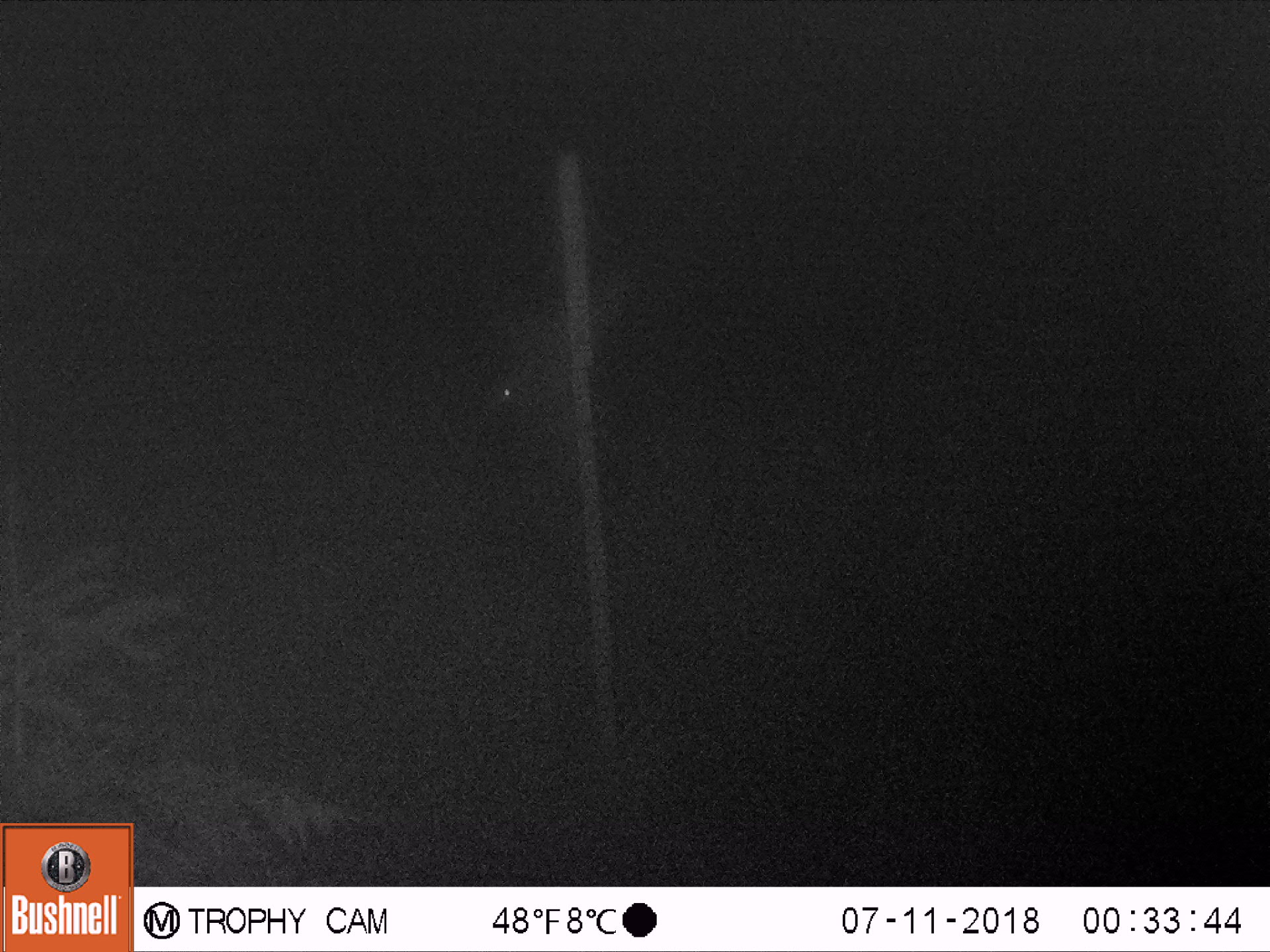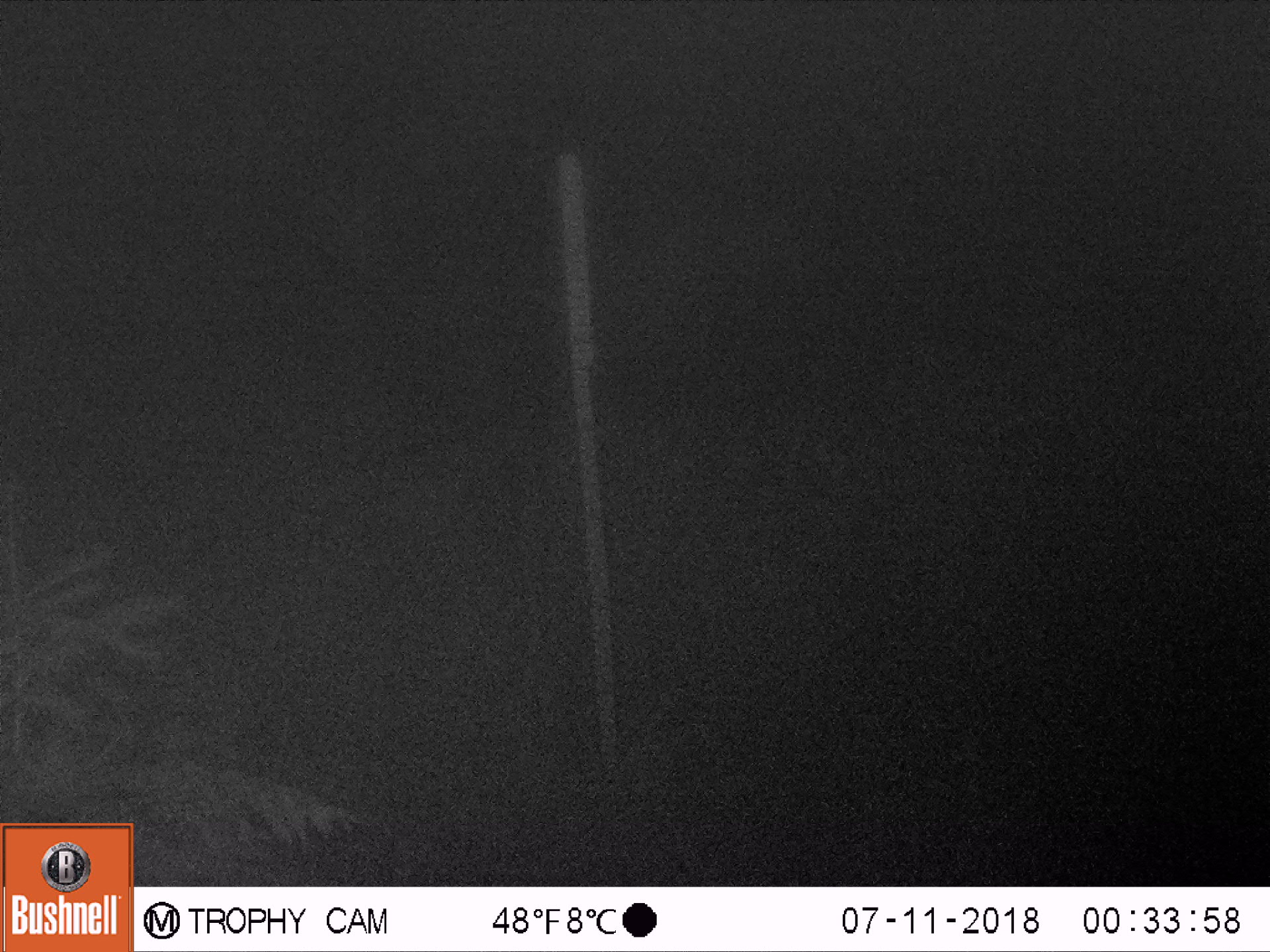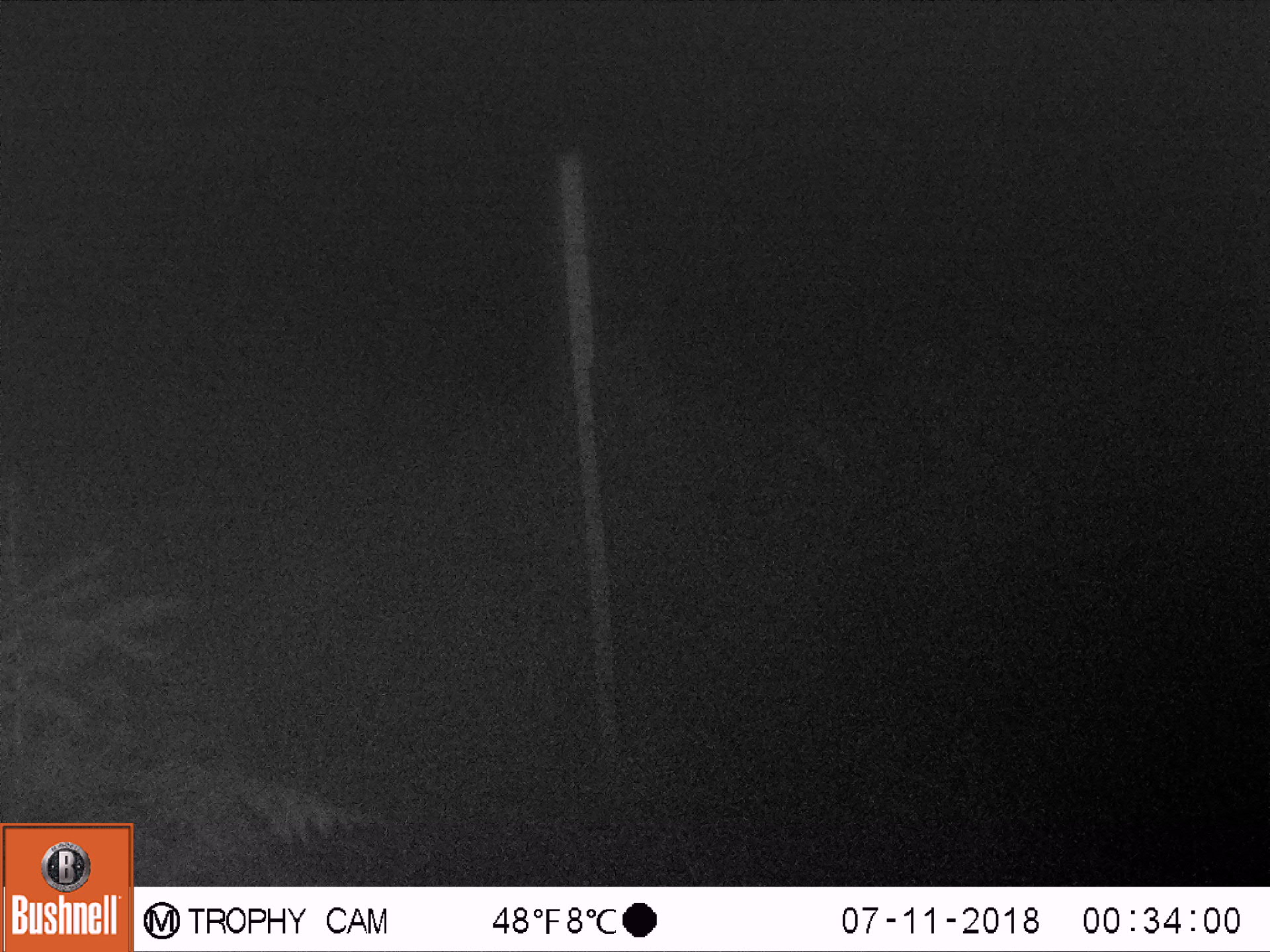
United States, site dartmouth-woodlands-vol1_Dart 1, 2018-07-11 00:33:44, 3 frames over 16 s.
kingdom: Animalia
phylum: Chordata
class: Mammalia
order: Artiodactyla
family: Cervidae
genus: Alces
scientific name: Alces alces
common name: moose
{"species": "moose (Alces alces)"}